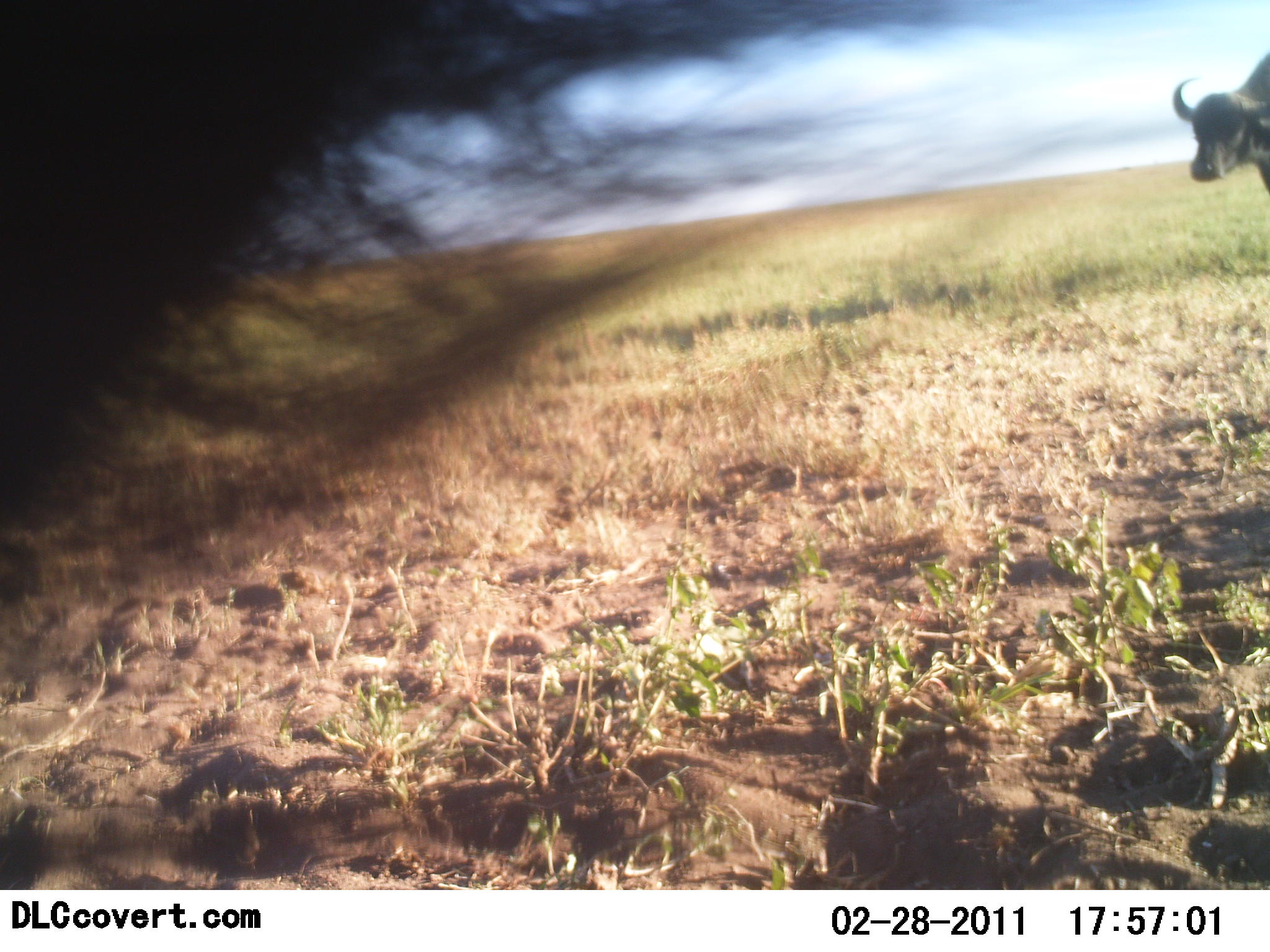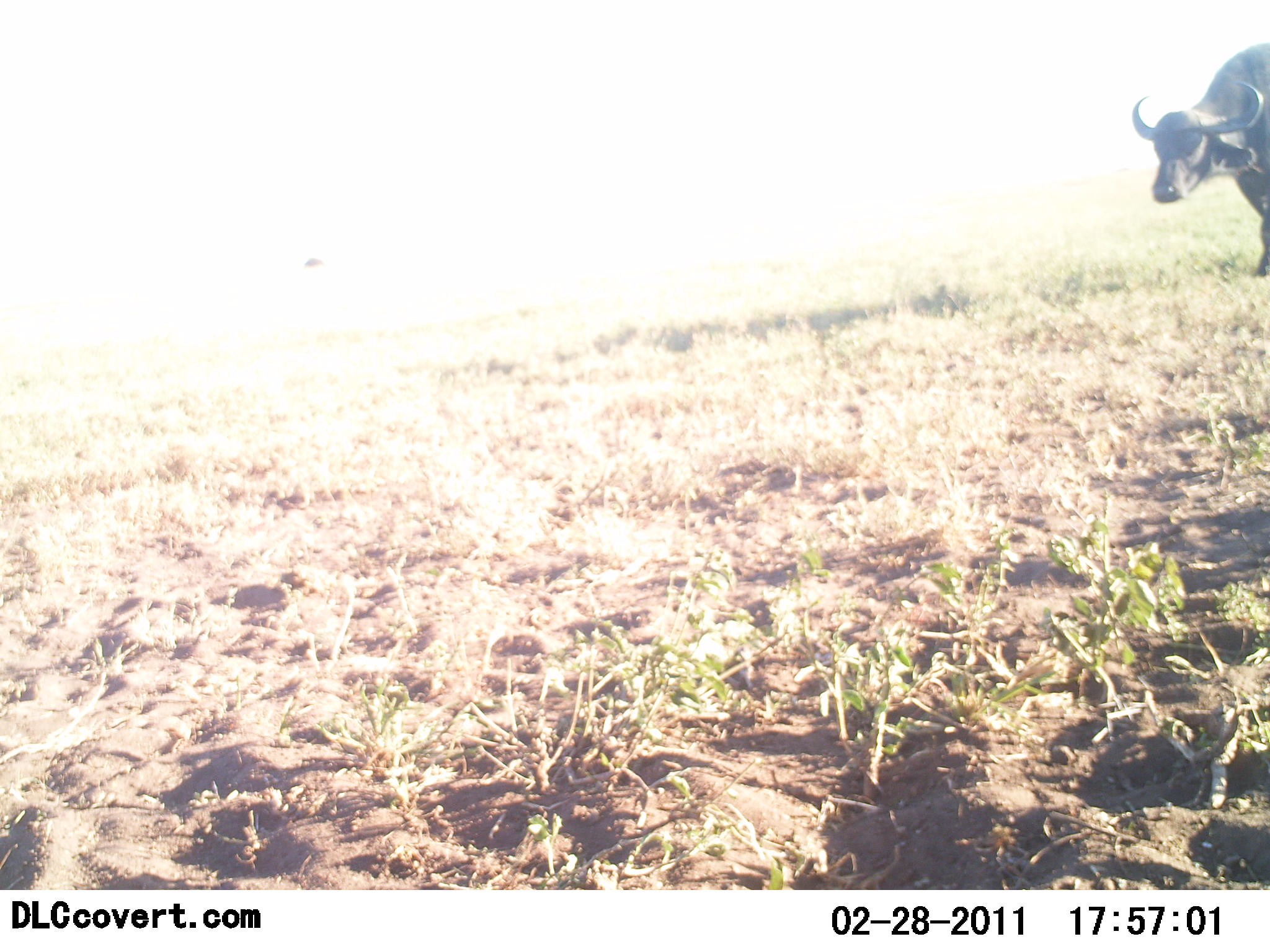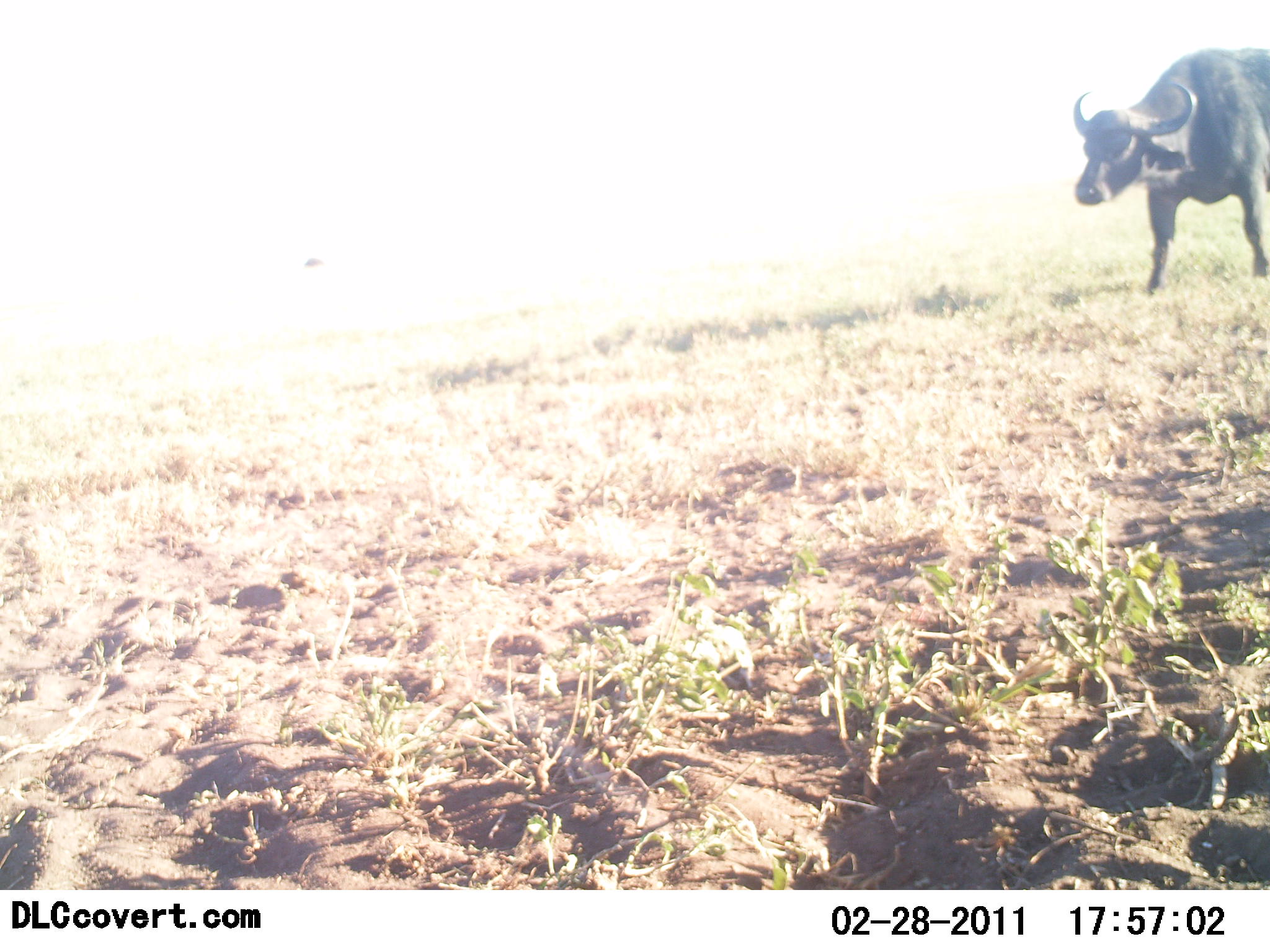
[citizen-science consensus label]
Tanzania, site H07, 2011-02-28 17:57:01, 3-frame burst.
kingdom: Animalia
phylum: Chordata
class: Mammalia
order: Artiodactyla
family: Bovidae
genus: Syncerus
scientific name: Syncerus caffer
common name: cape buffalo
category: buffalo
Buffalo (cape buffalo) (Syncerus caffer), count 1. Behavior (volunteer vote fractions): standing 0%, resting 0%, moving 100%, interacting 0%. Young present (vote fraction): 0%. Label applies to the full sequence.